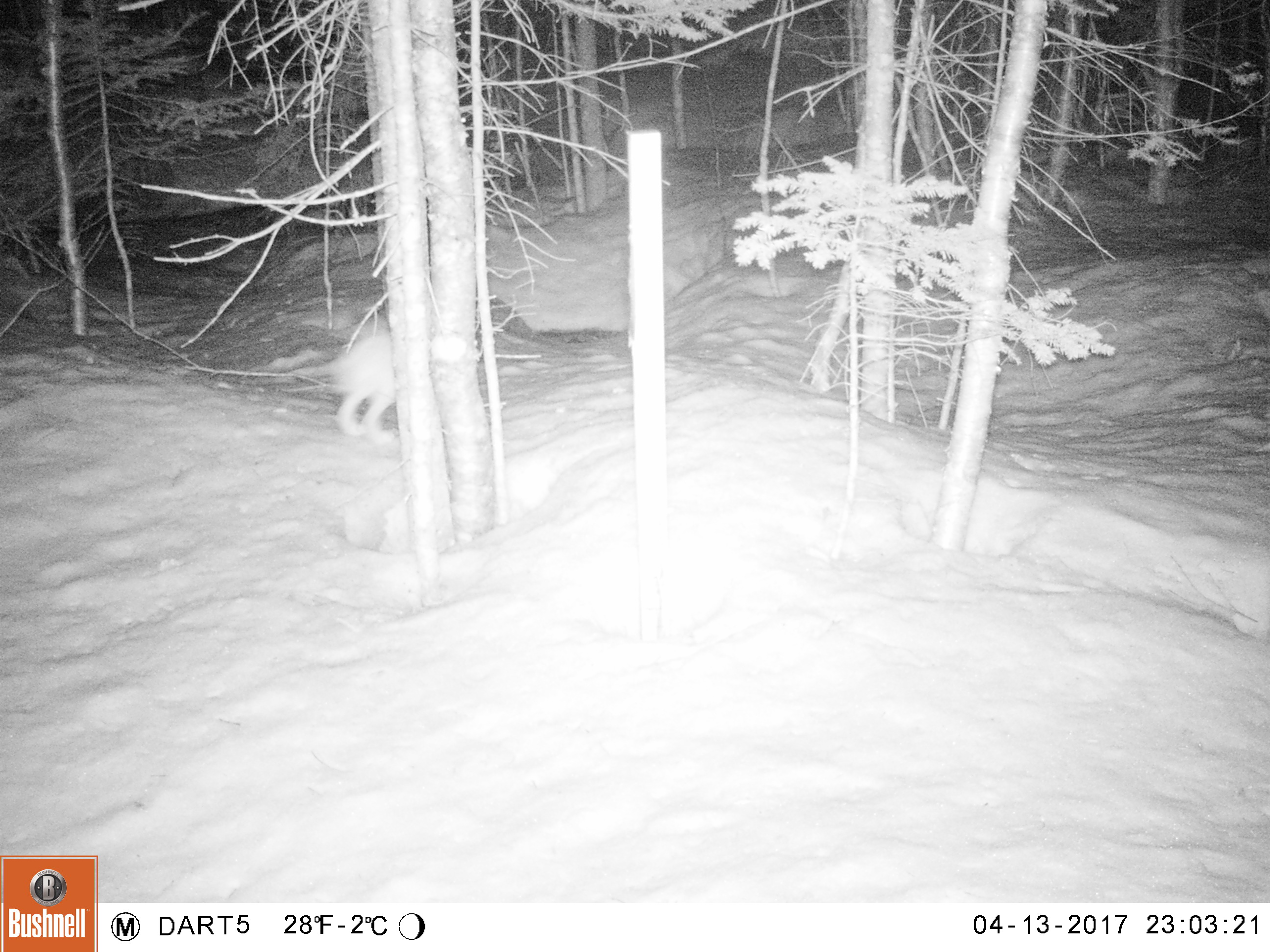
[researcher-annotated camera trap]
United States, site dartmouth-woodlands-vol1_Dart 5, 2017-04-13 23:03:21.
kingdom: Animalia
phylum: Chordata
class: Mammalia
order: Lagomorpha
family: Leporidae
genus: Lepus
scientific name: Lepus americanus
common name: snowshoe hare